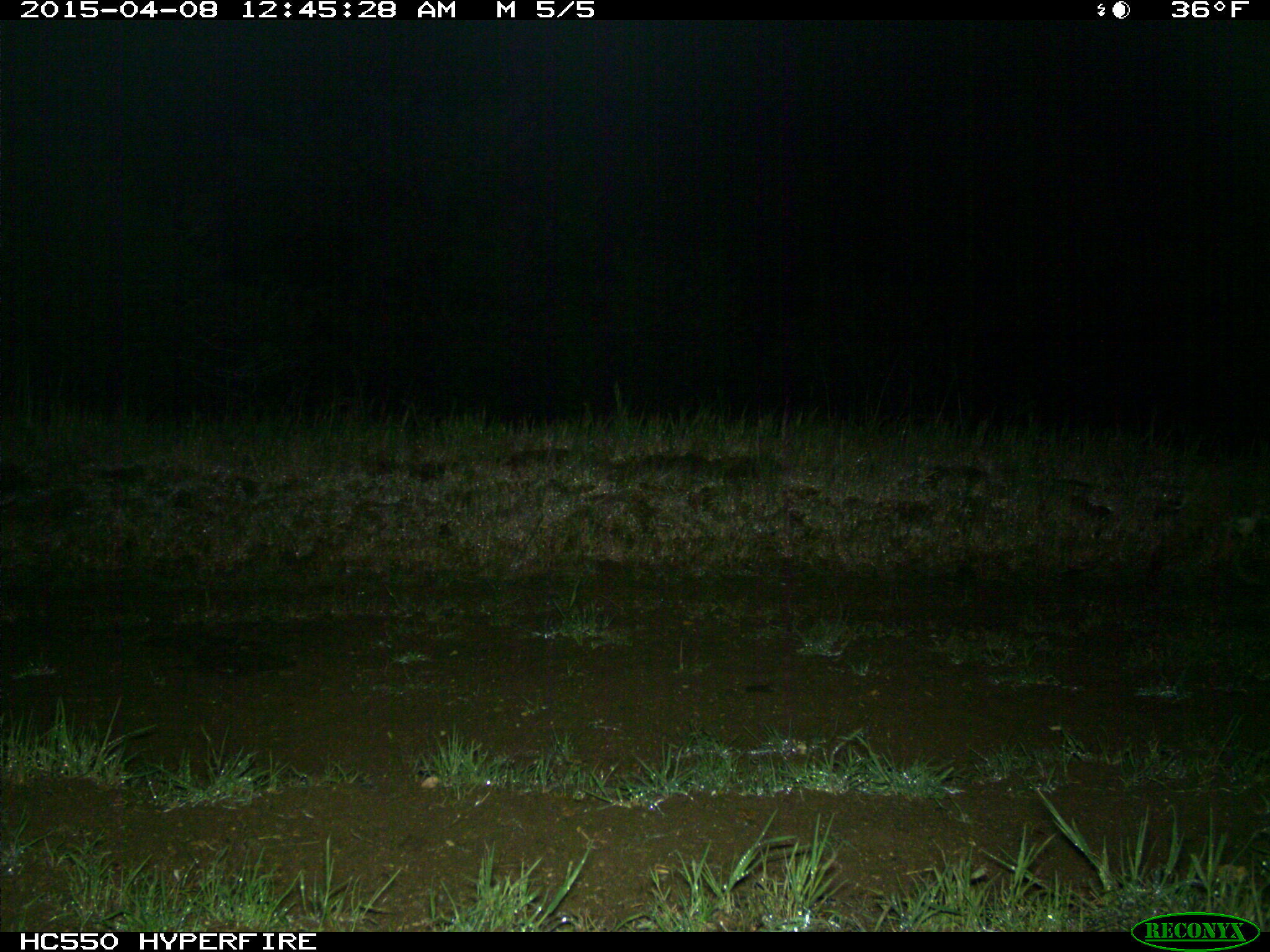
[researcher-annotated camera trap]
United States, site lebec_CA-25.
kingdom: Animalia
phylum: Chordata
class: Mammalia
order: Carnivora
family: Felidae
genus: Lynx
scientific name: Lynx rufus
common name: bobcat